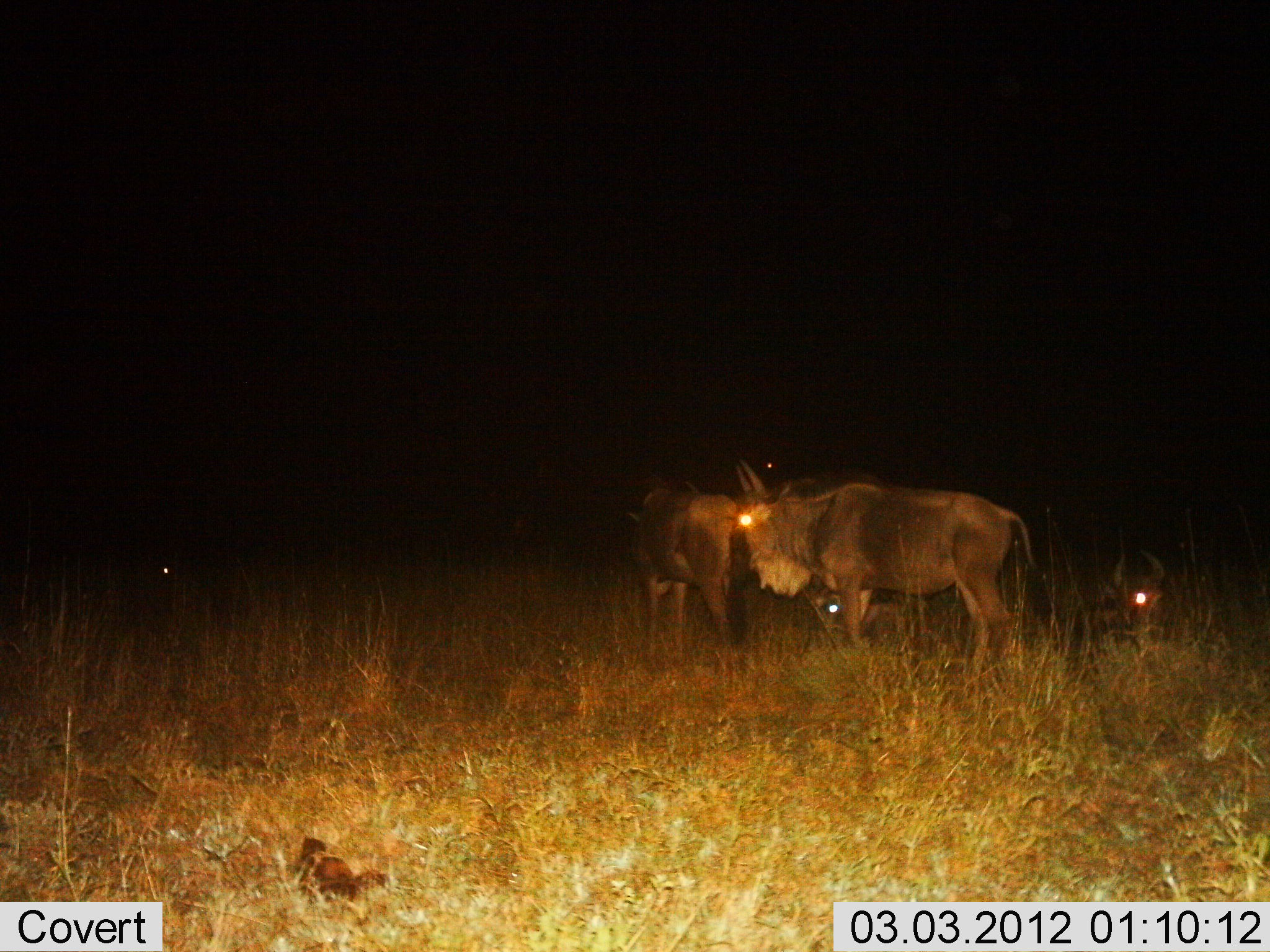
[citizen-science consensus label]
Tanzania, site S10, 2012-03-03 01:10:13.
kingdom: Animalia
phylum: Chordata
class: Mammalia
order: Artiodactyla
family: Bovidae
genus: Connochaetes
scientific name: Connochaetes taurinus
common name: blue wildebeest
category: wildebeest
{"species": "wildebeest (blue wildebeest) (Connochaetes taurinus)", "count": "4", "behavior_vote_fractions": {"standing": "95%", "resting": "75%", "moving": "0%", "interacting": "0%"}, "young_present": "0%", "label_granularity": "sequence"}